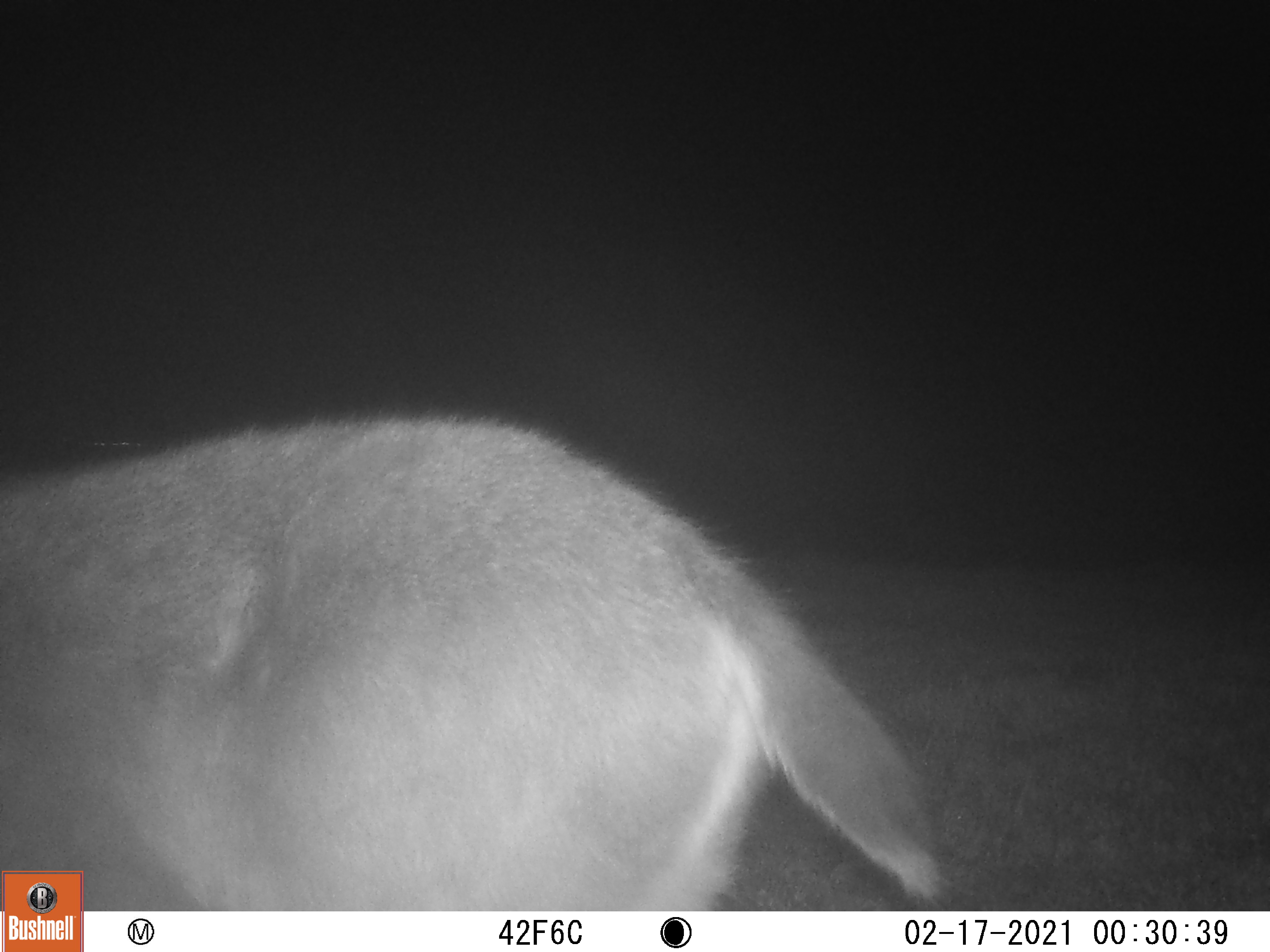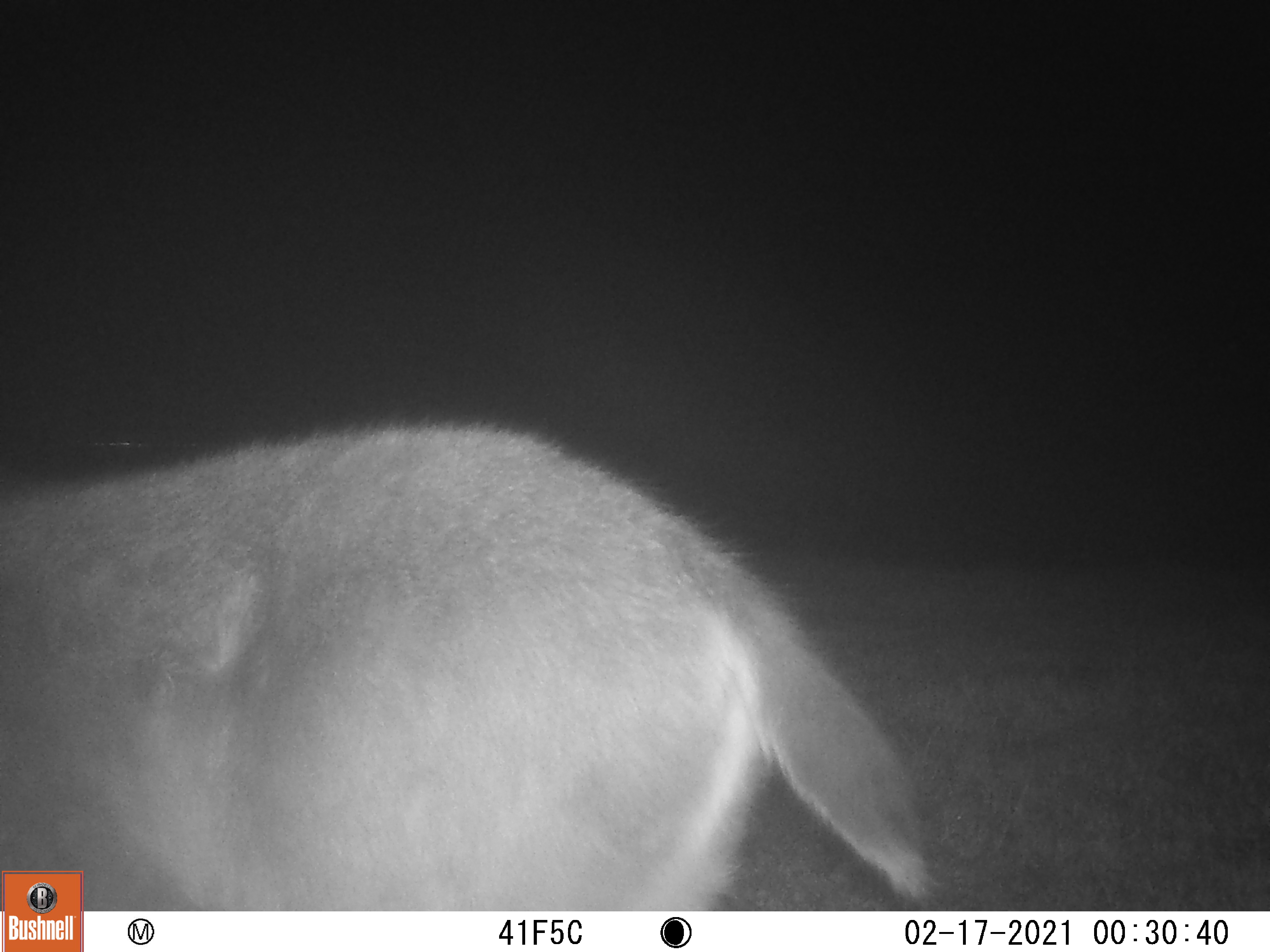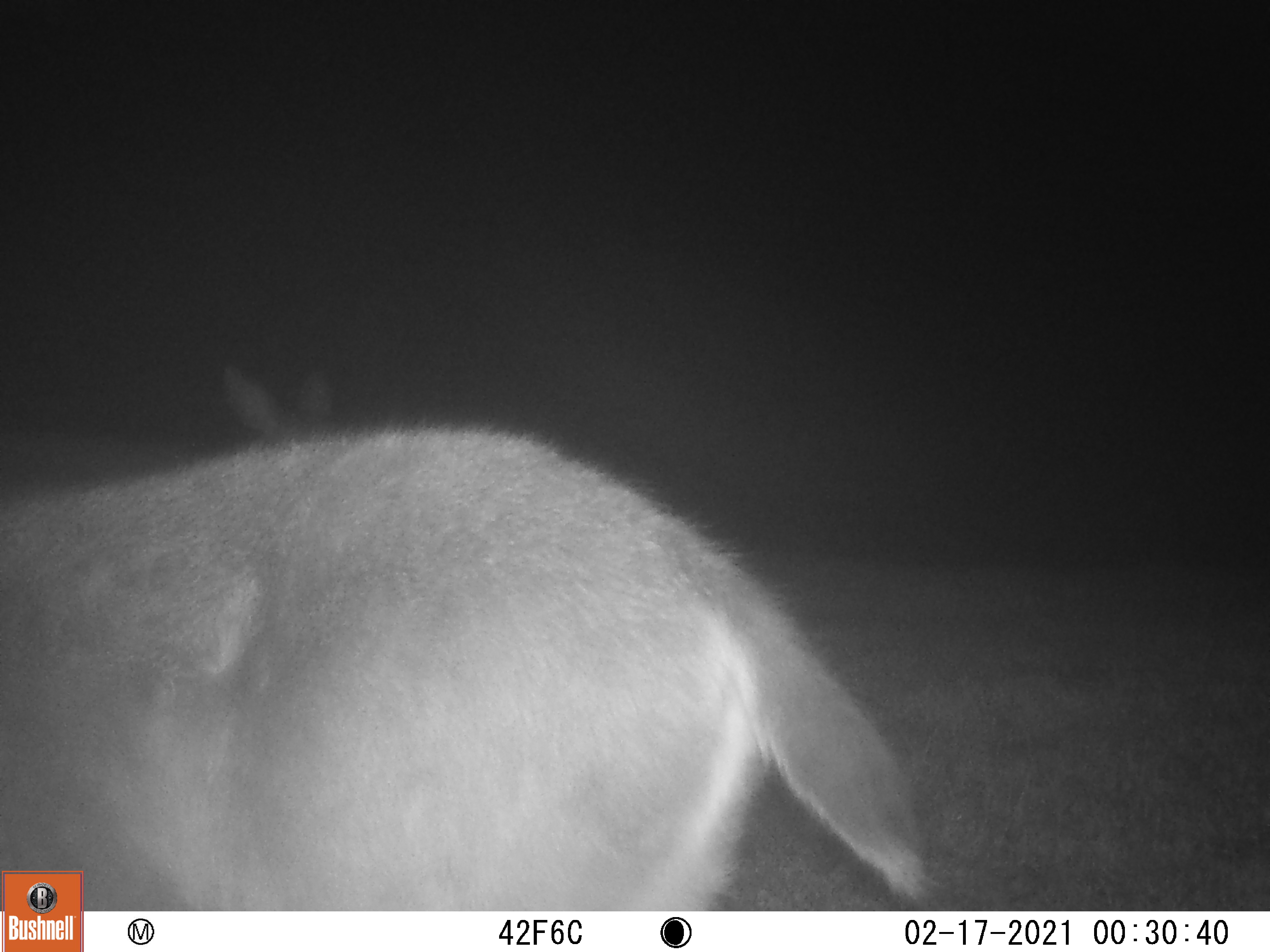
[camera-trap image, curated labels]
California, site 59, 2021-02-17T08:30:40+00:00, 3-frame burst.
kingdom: Animalia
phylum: Chordata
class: Mammalia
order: Artiodactyla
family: Cervidae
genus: Odocoileus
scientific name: Odocoileus hemionus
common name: mule deer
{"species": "mule deer (Odocoileus hemionus)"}